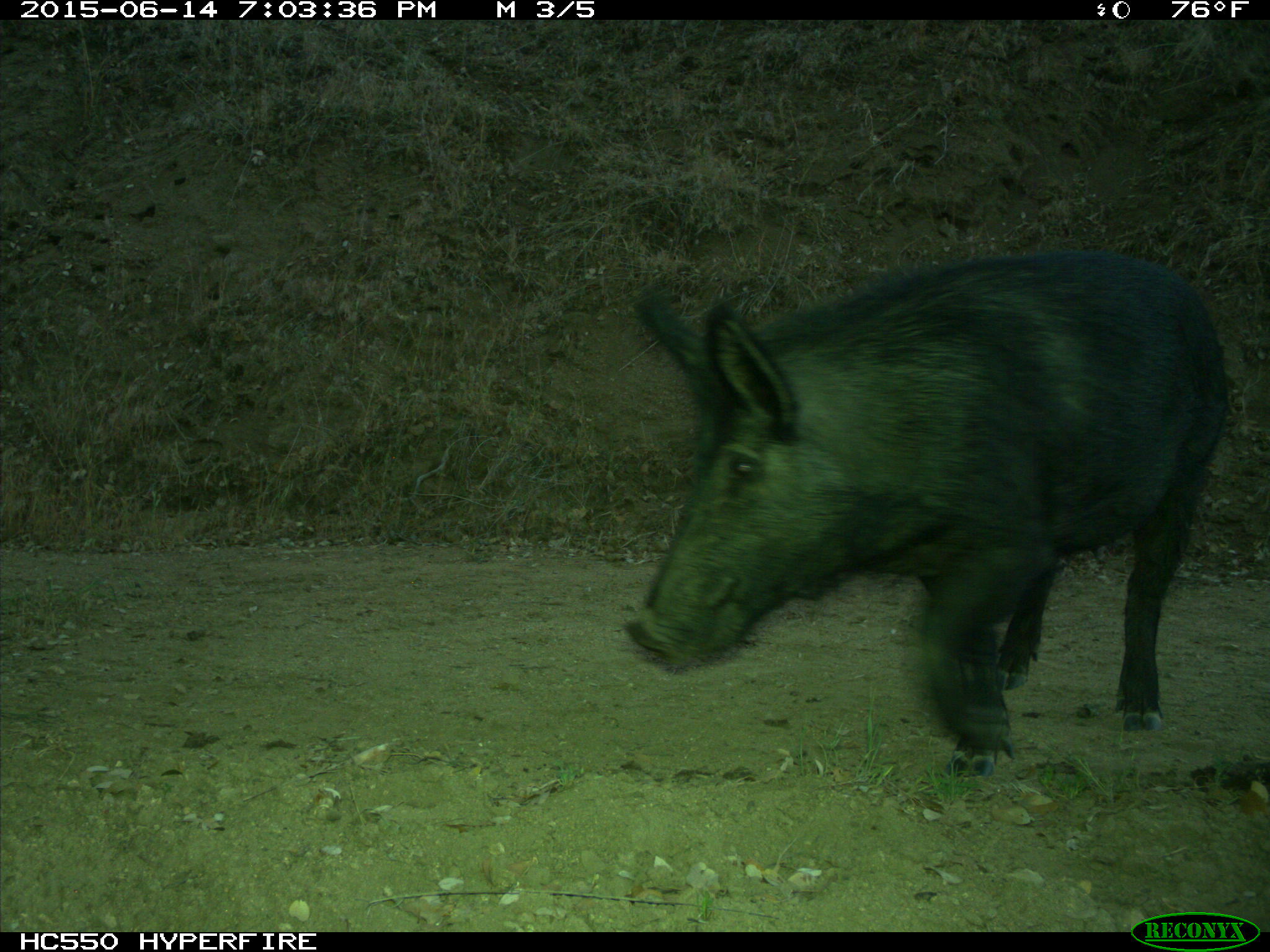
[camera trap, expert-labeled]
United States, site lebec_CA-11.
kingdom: Animalia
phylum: Chordata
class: Mammalia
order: Artiodactyla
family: Suidae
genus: Sus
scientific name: Sus scrofa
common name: wild boar